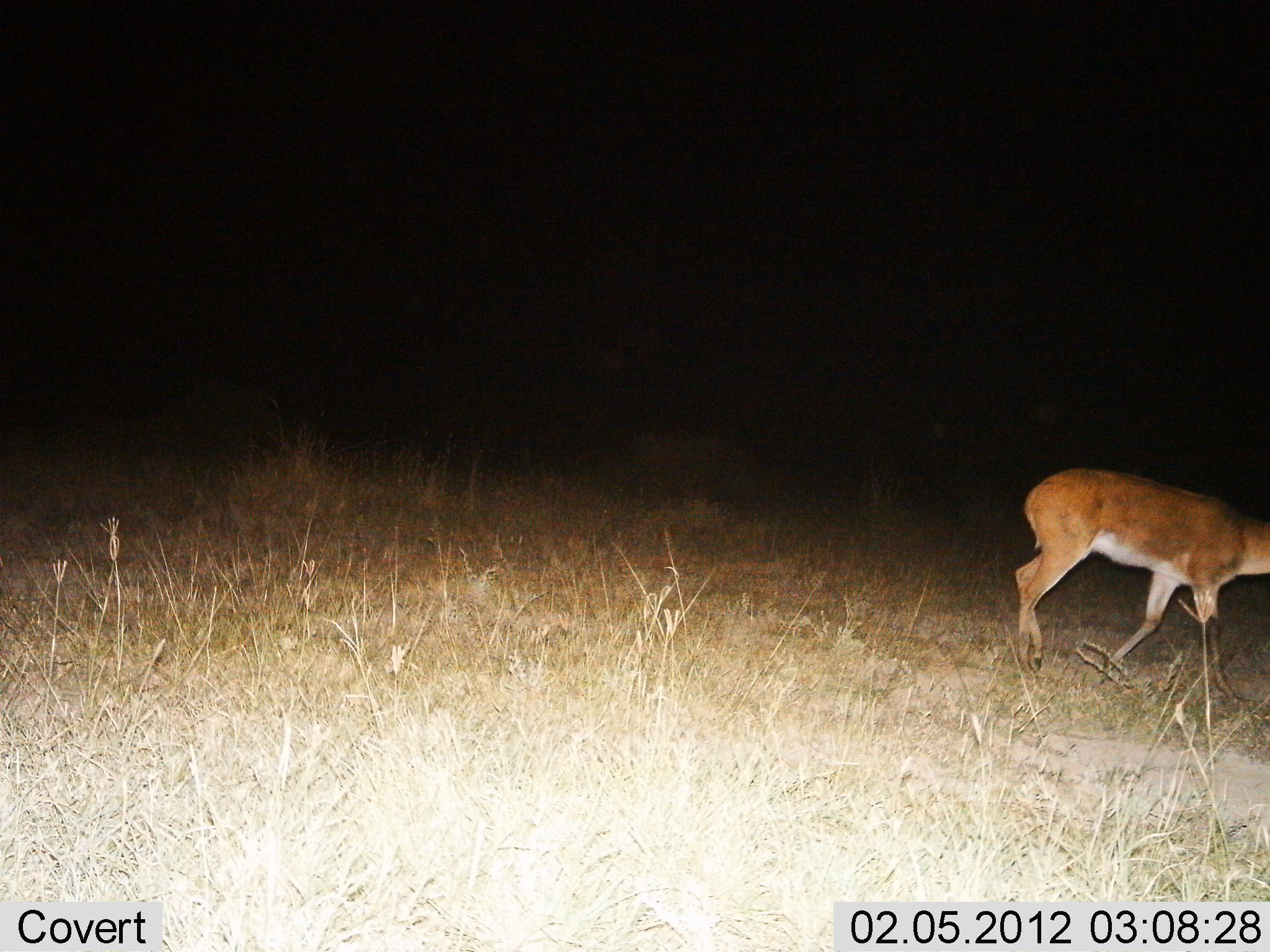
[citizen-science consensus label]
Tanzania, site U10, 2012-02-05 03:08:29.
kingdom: Animalia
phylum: Chordata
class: Mammalia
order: Artiodactyla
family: Bovidae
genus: Redunca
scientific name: Redunca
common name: reedbuck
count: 1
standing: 8%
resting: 0%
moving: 92%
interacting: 0%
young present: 0%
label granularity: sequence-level